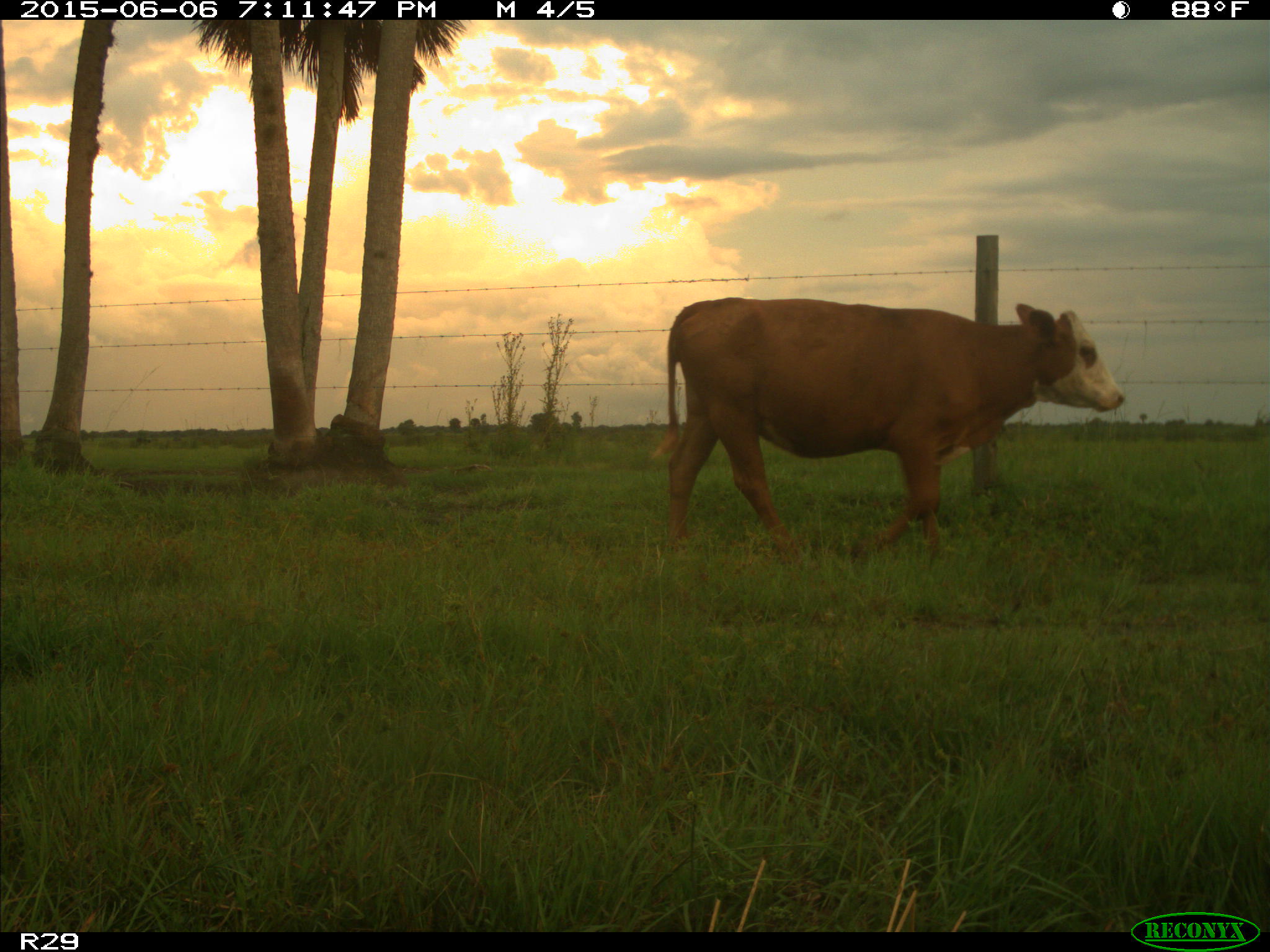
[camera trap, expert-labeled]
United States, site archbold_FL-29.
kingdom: Animalia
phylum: Chordata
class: Mammalia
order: Artiodactyla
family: Bovidae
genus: Bos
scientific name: Bos taurus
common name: domestic cow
Bos taurus (domestic cow).